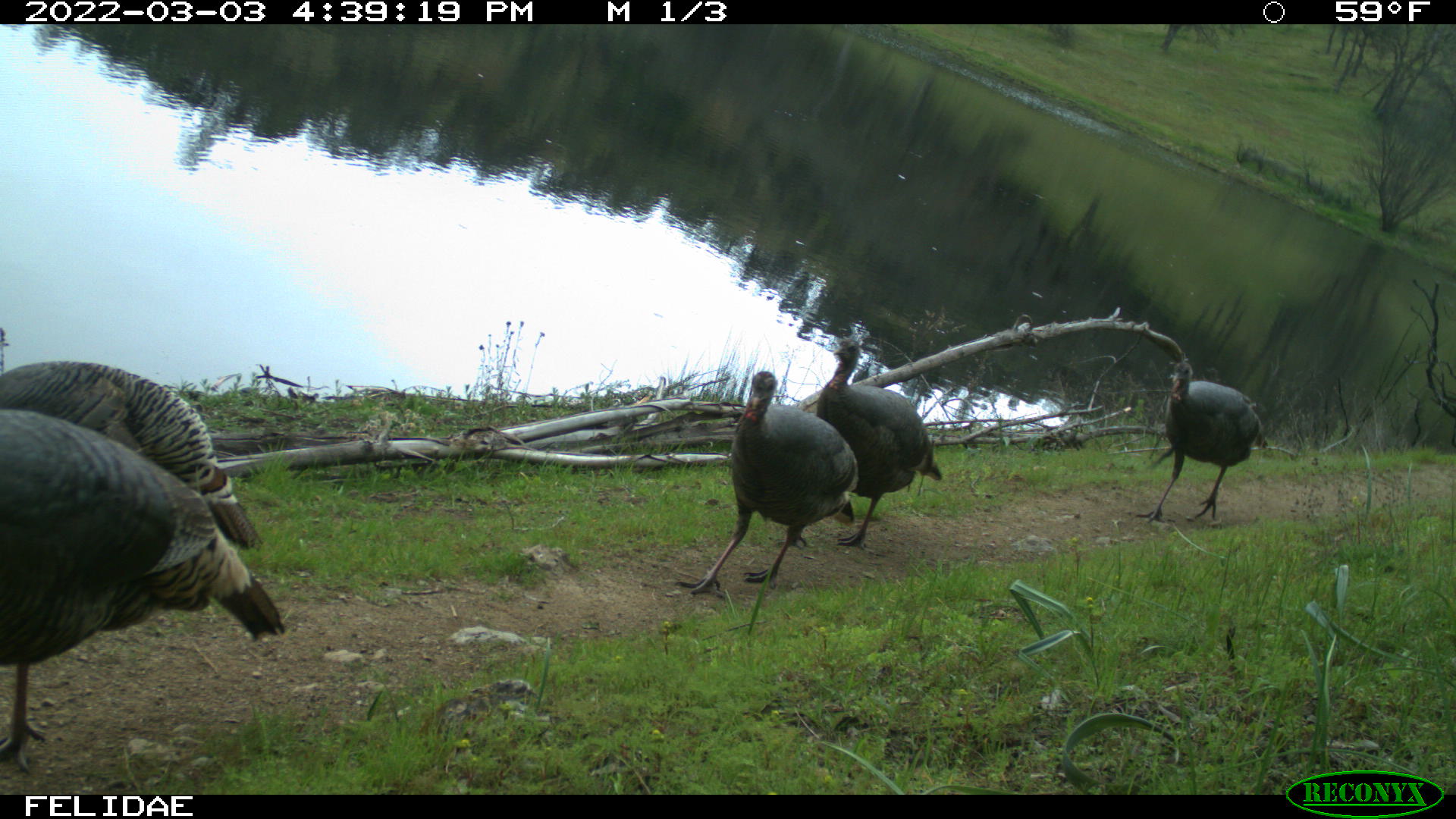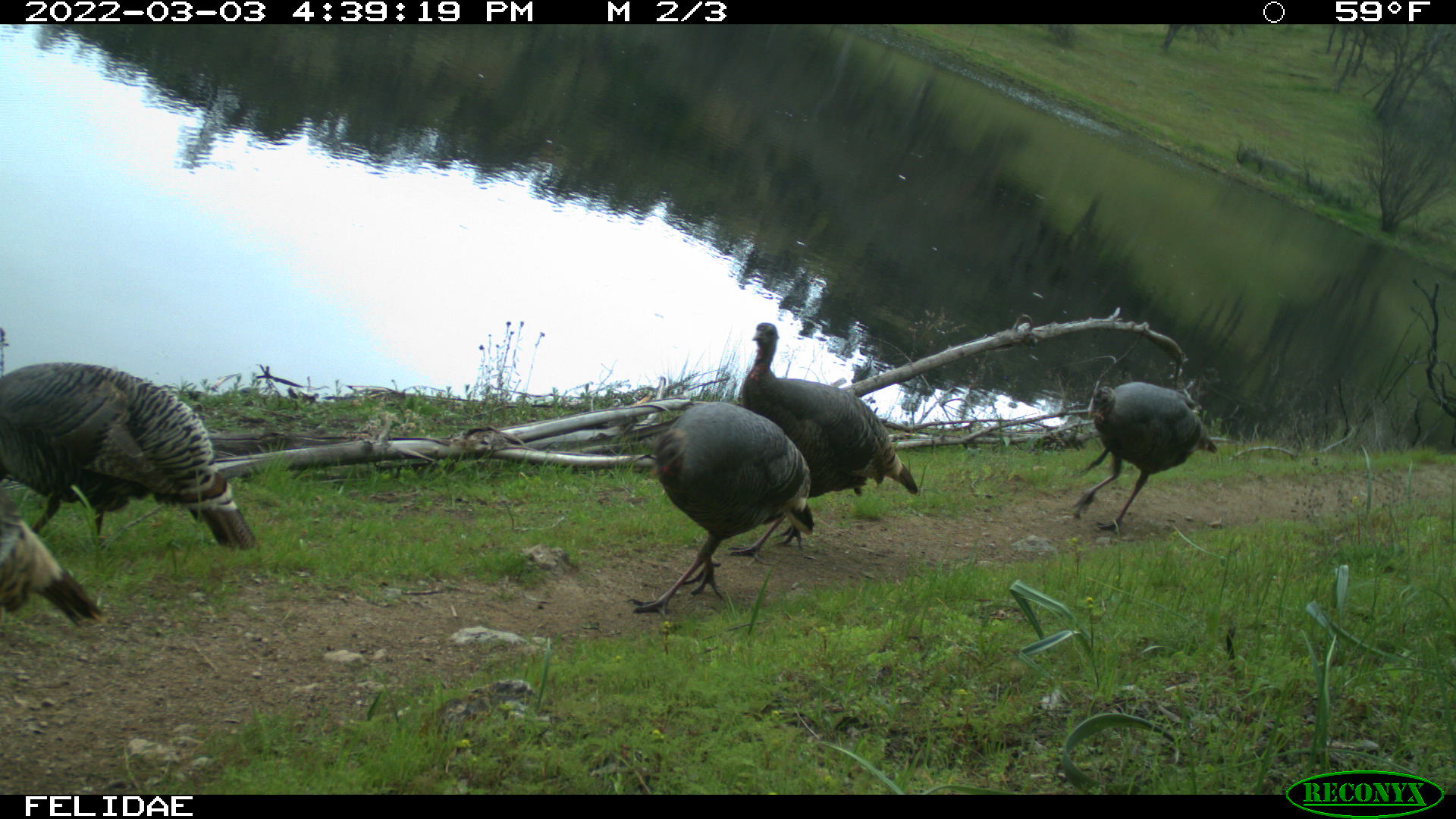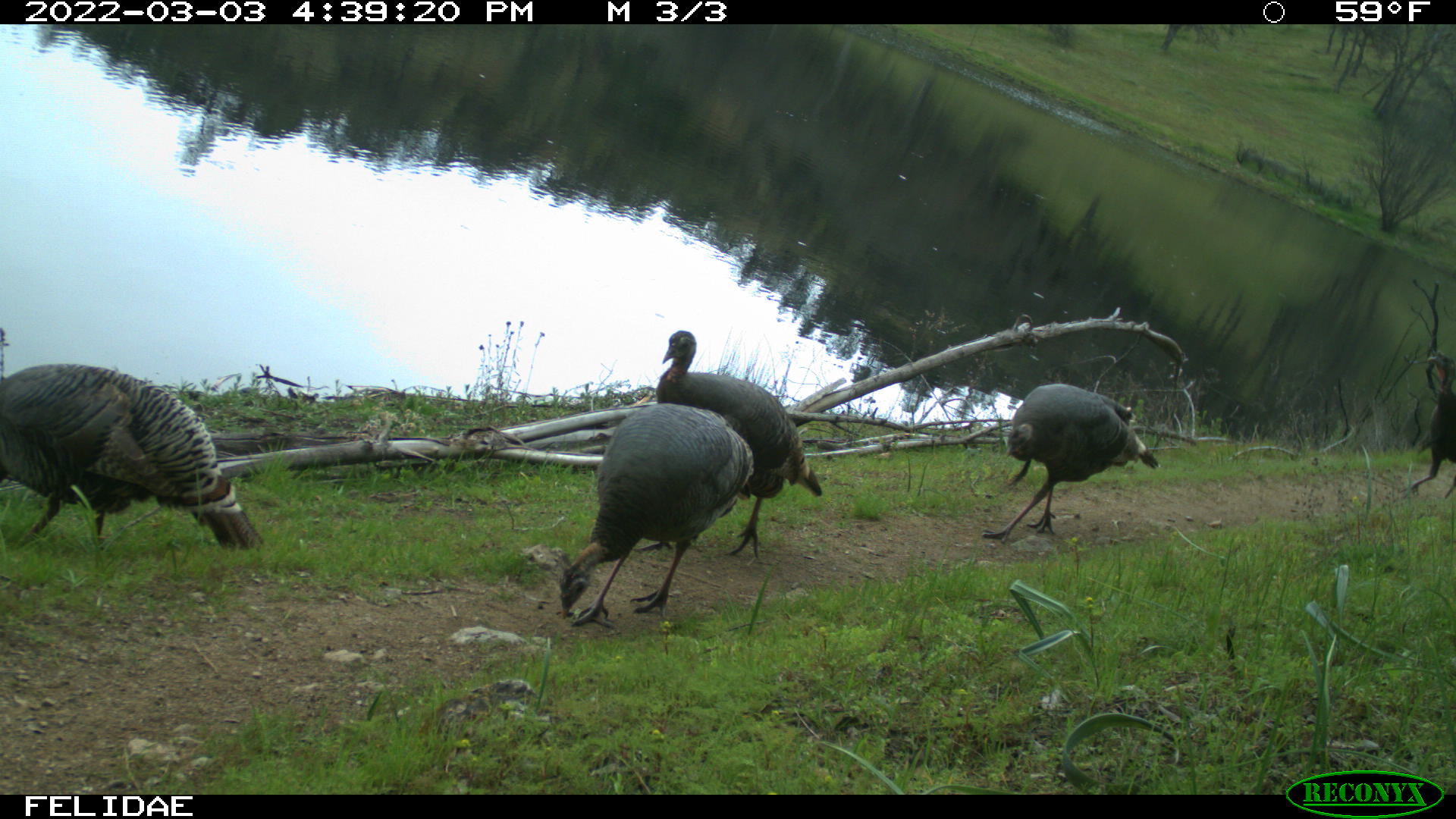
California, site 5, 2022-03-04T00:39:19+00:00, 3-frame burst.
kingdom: Animalia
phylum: Chordata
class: Aves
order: Galliformes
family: Phasianidae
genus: Meleagris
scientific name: Meleagris gallopavo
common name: turkey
Turkey (Meleagris gallopavo).